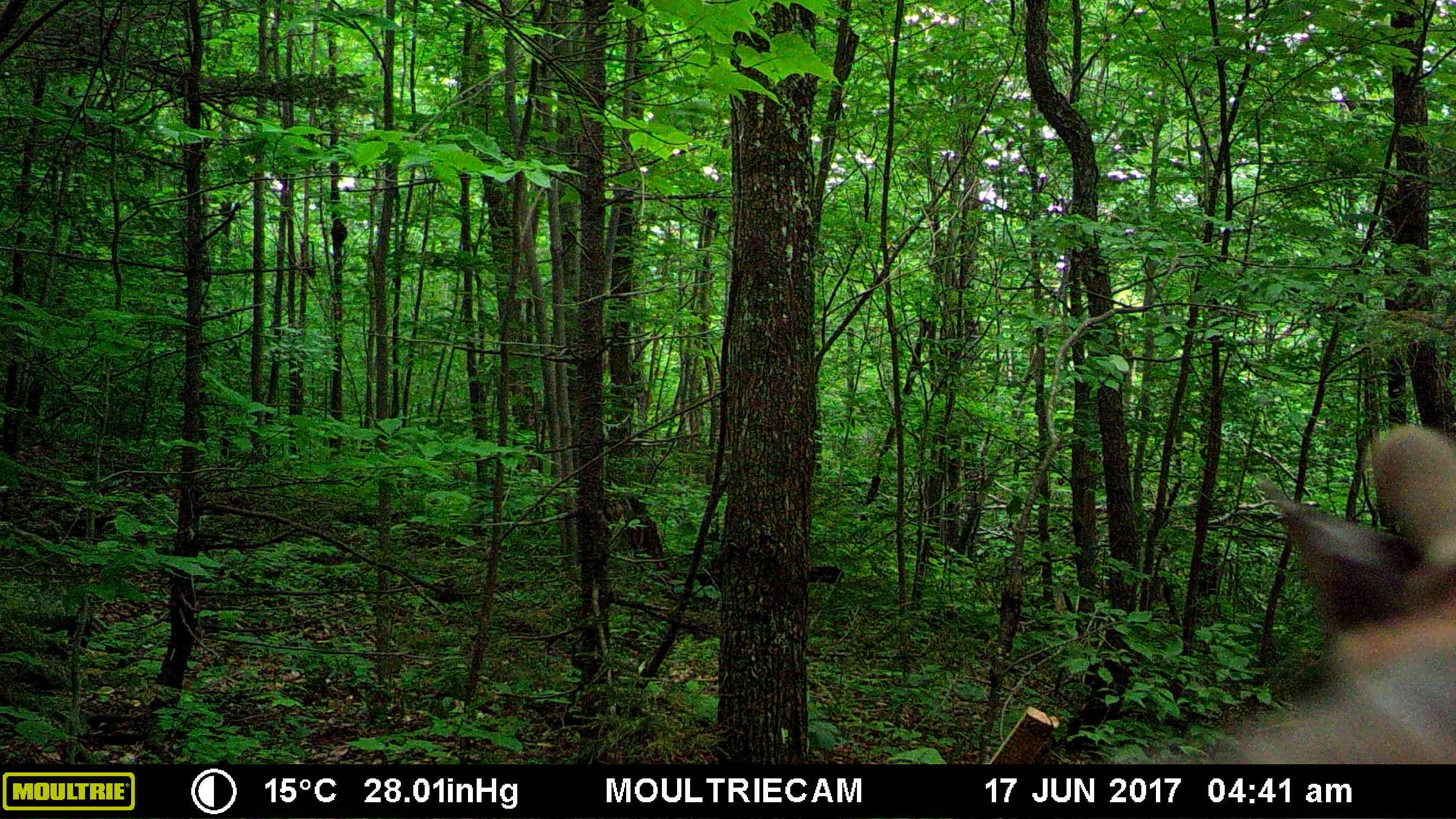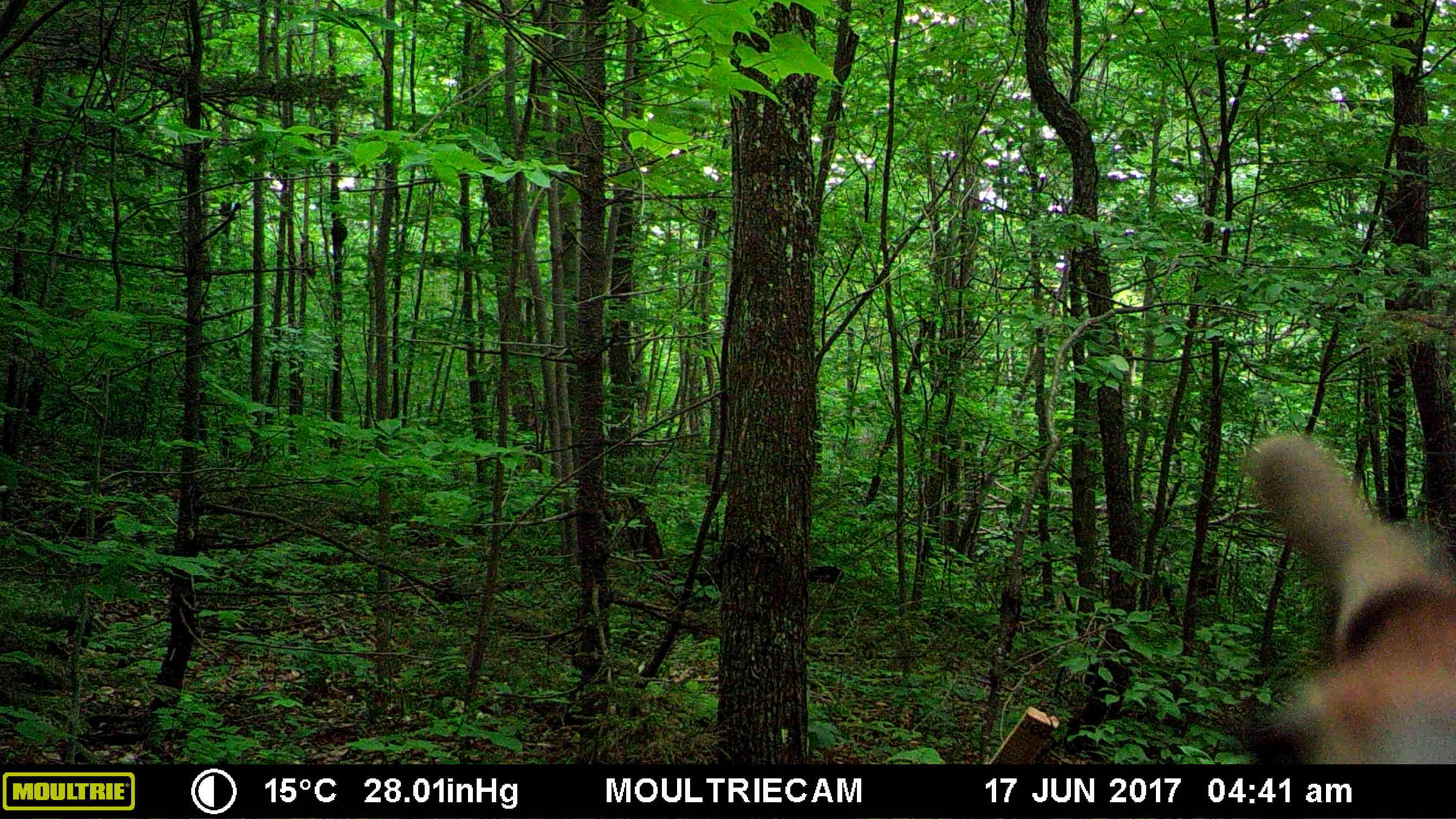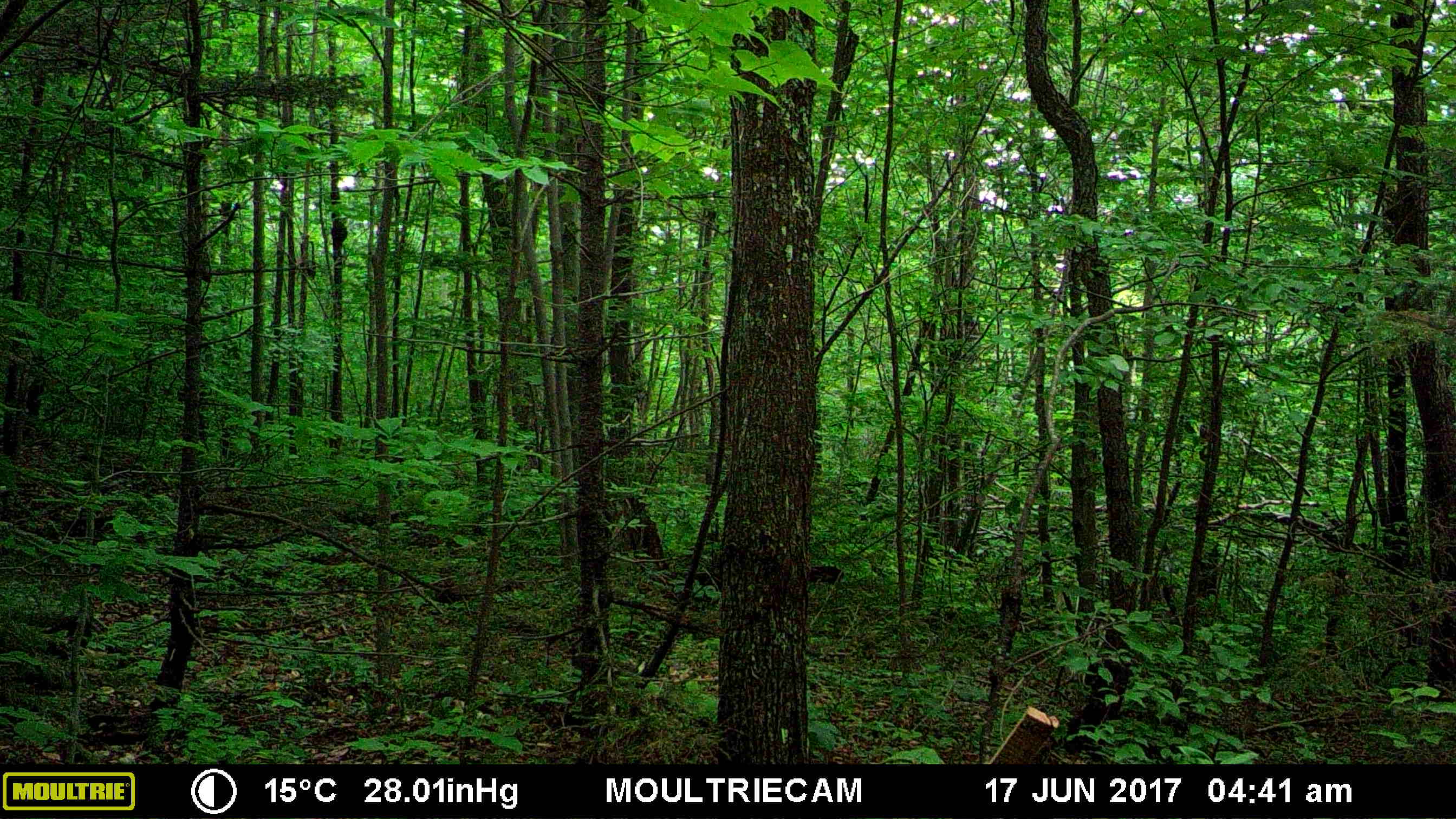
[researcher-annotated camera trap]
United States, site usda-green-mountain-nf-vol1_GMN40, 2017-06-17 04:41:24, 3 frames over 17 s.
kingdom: Animalia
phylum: Chordata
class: Mammalia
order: Artiodactyla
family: Cervidae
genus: Odocoileus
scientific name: Odocoileus virginianus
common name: white-tailed deer